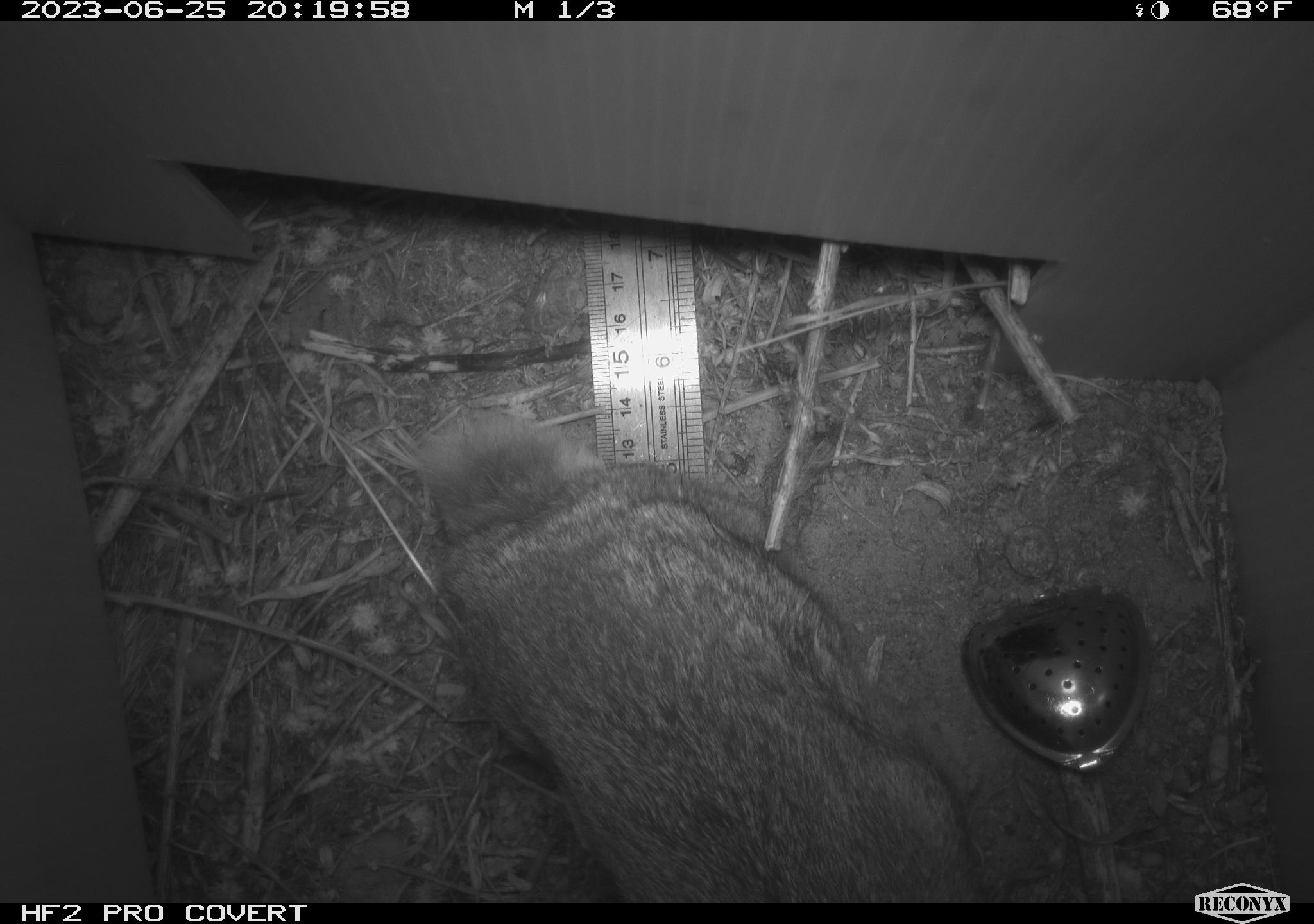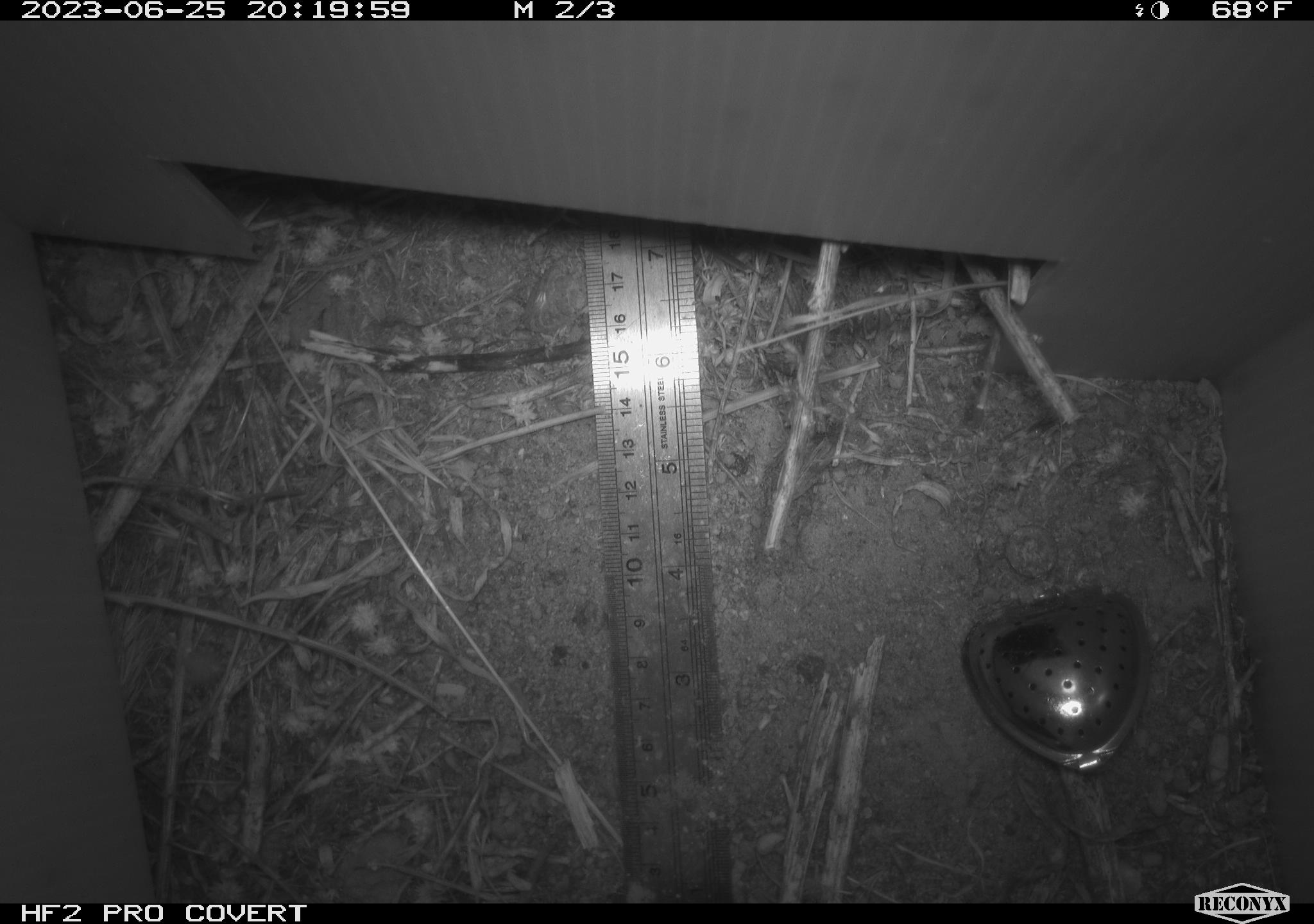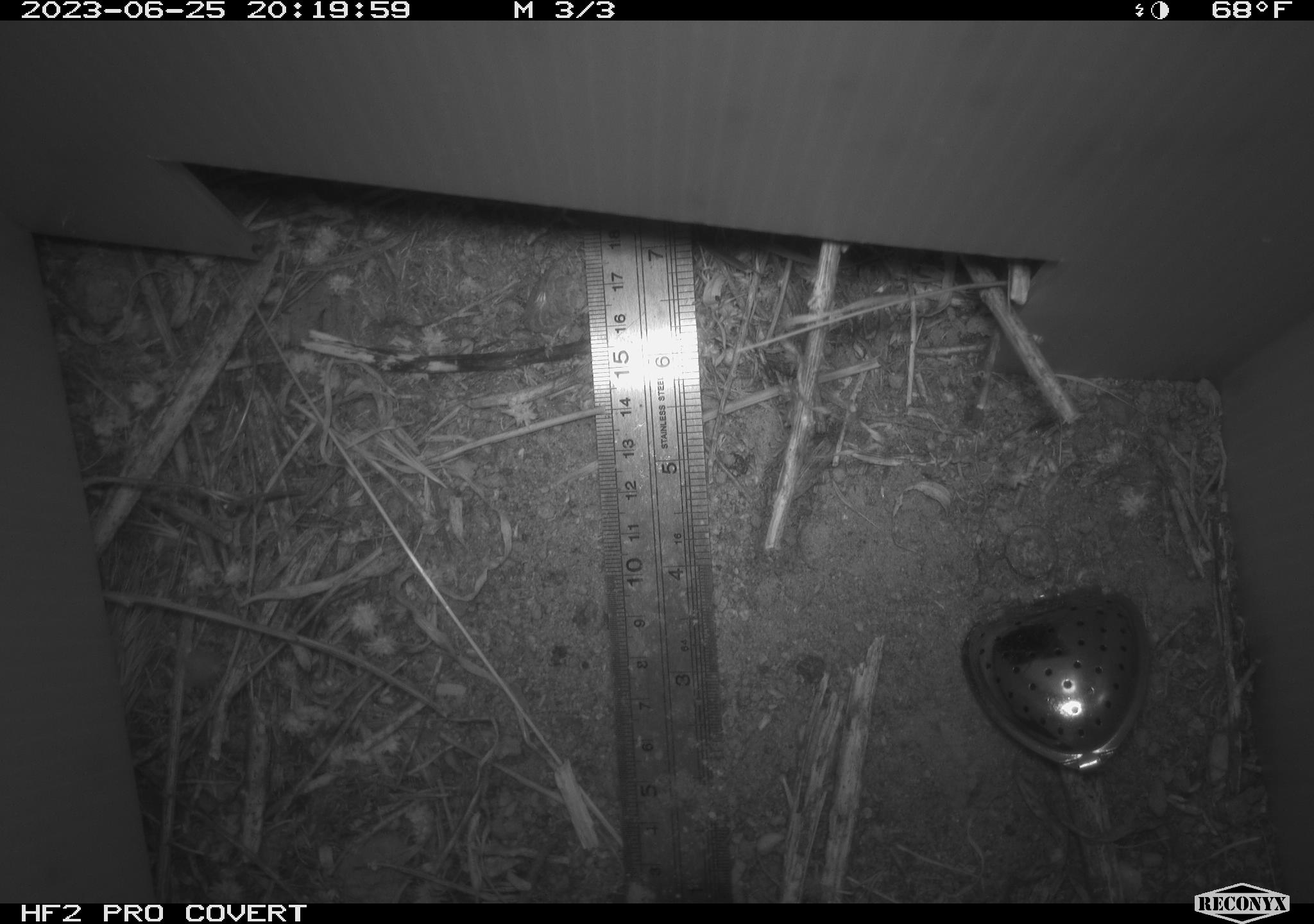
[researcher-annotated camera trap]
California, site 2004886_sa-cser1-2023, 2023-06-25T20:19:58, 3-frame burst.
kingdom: Animalia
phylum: Chordata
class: Mammalia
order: Lagomorpha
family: Leporidae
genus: Sylvilagus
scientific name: Sylvilagus bachmani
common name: brush rabbit